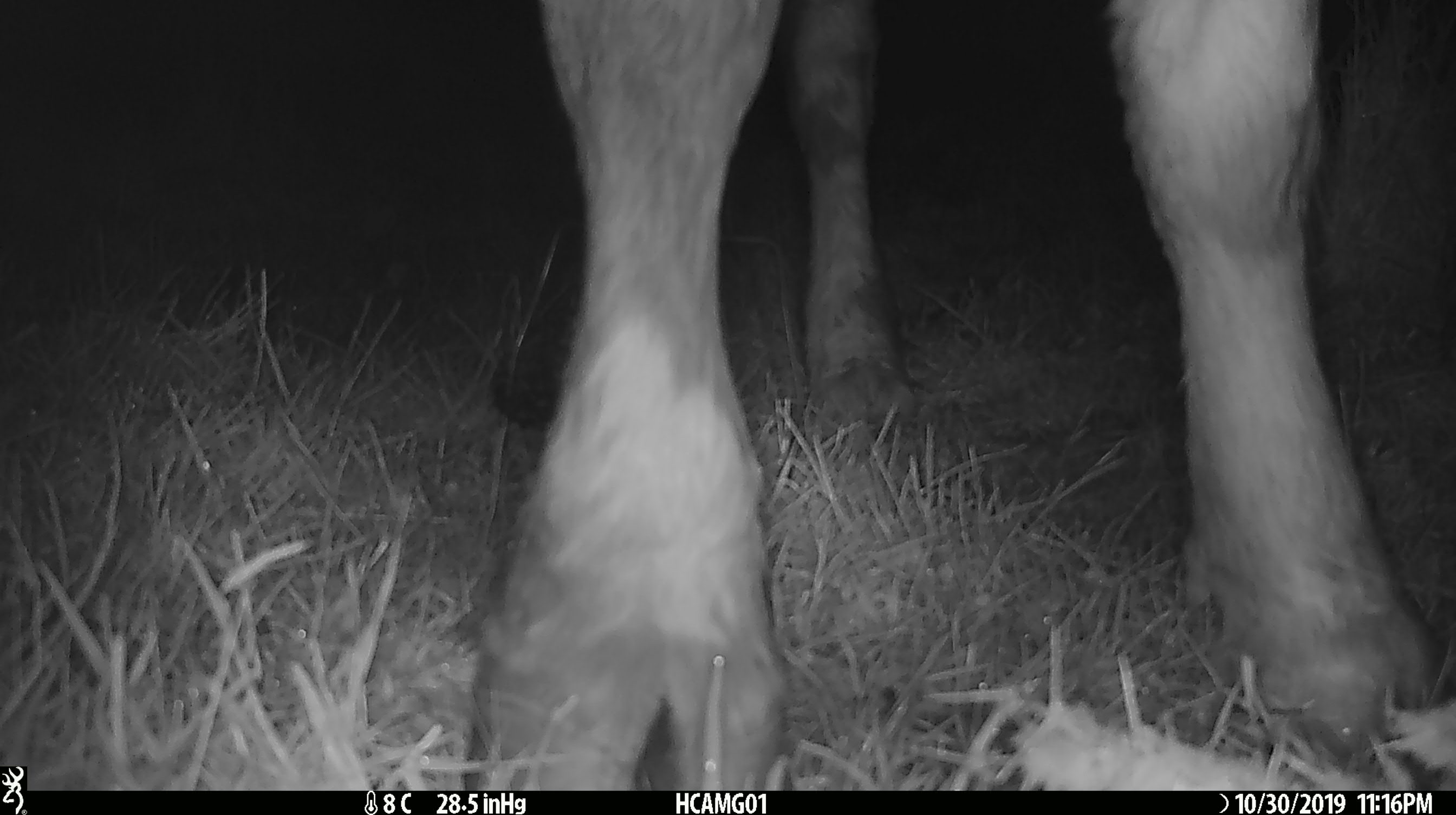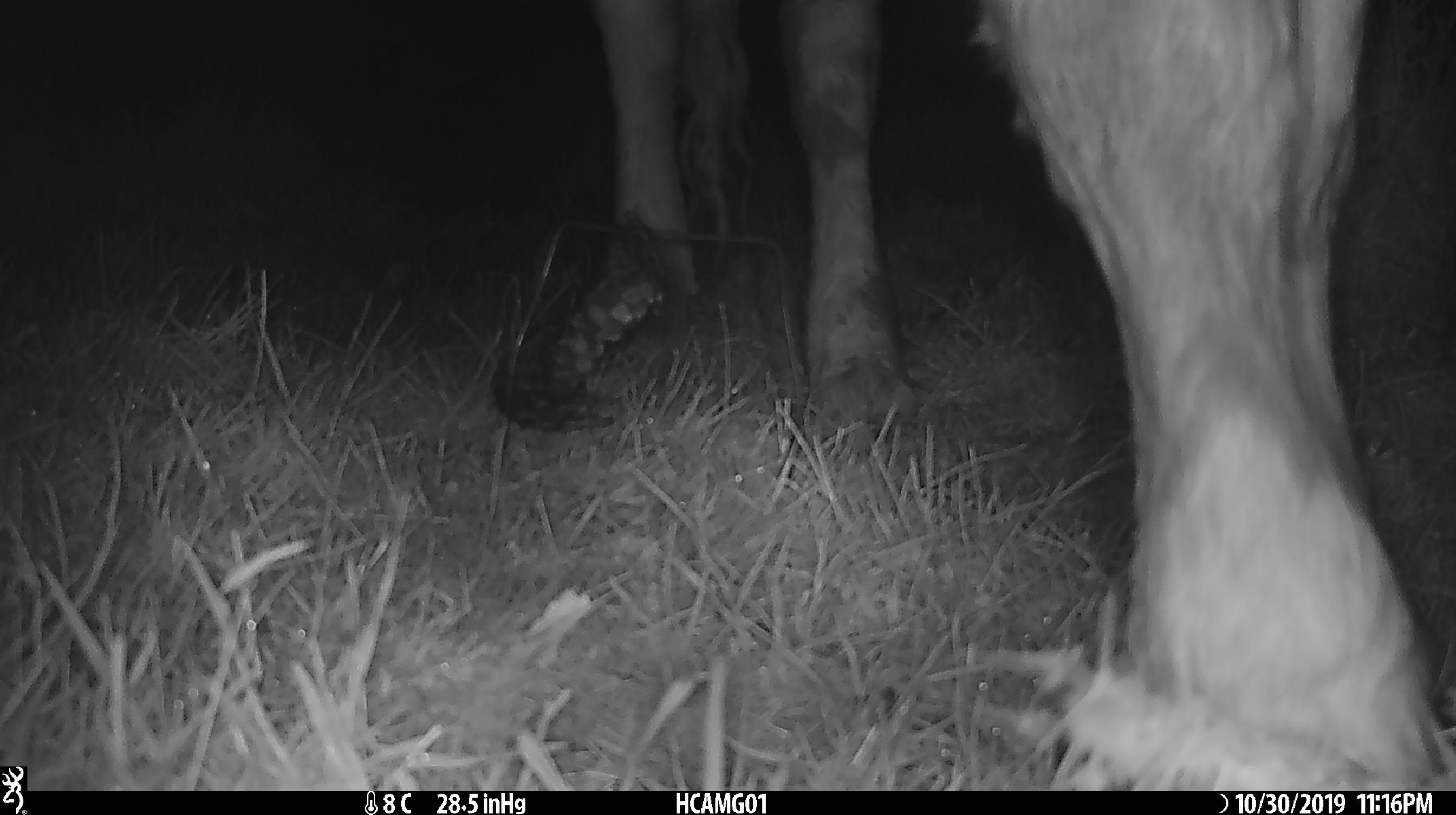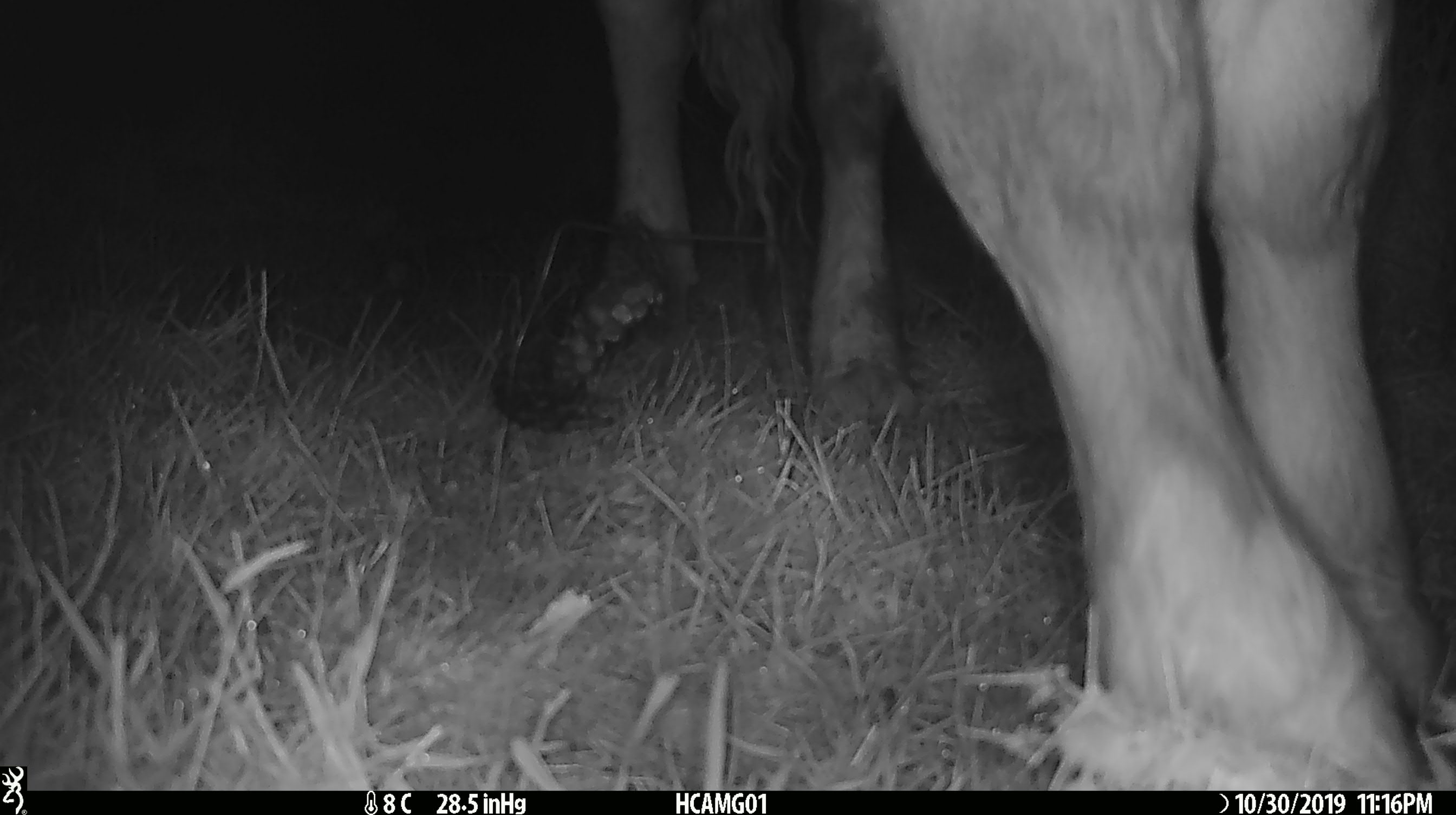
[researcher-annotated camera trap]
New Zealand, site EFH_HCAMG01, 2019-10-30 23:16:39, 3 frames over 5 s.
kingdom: Animalia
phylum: Chordata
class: Mammalia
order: Artiodactyla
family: Bovidae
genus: Bos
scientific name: Bos taurus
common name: domestic cow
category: cow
Cow (domestic cow) (Bos taurus).